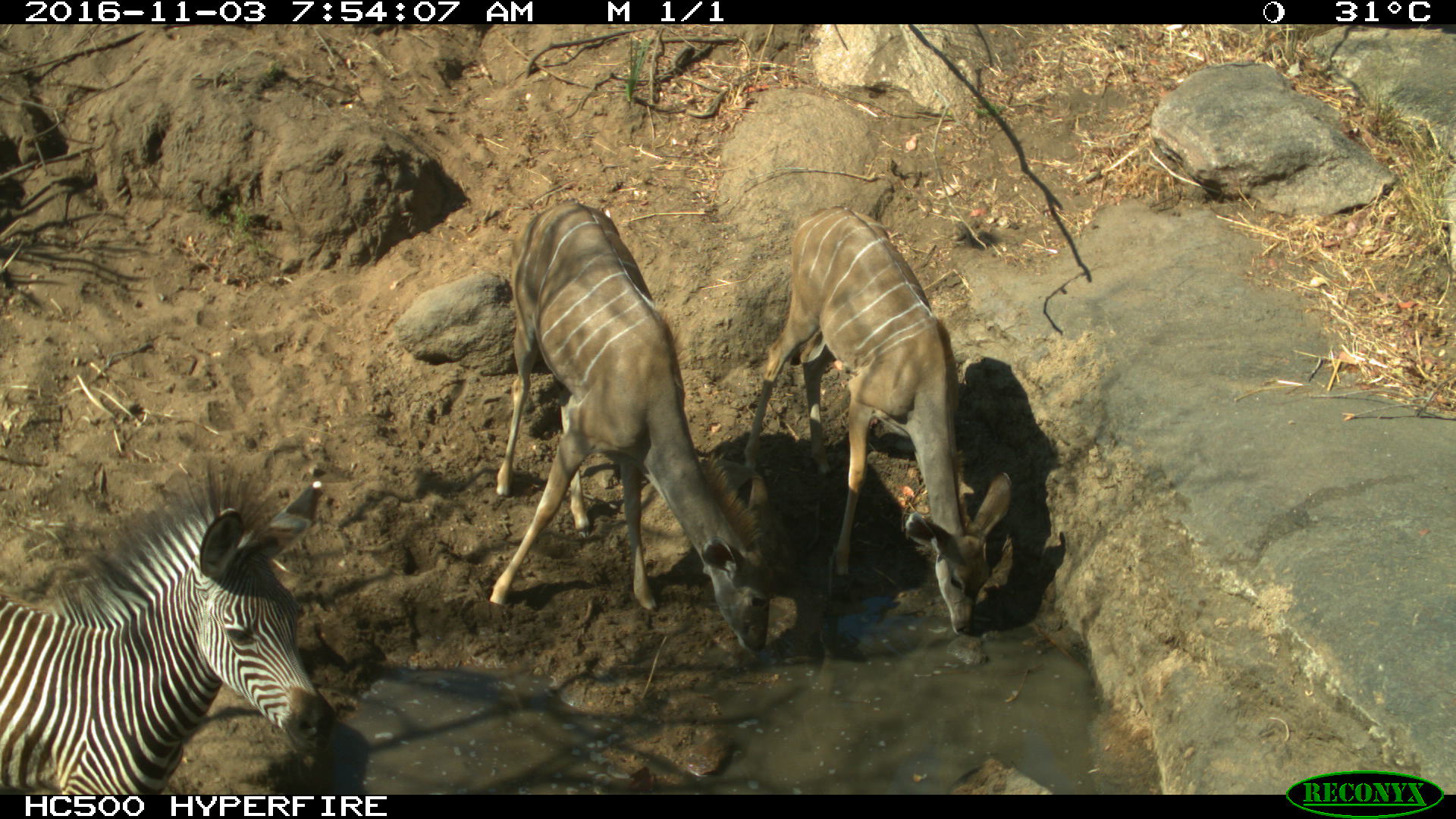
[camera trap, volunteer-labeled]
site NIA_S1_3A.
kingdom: Animalia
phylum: Chordata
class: Mammalia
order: Artiodactyla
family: Bovidae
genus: Tragelaphus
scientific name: Tragelaphus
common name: kudu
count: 2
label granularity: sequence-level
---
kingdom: Animalia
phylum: Chordata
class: Mammalia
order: Perissodactyla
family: Equidae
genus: Equus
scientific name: Equus quagga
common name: plains zebra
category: zebraplains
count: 1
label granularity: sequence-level